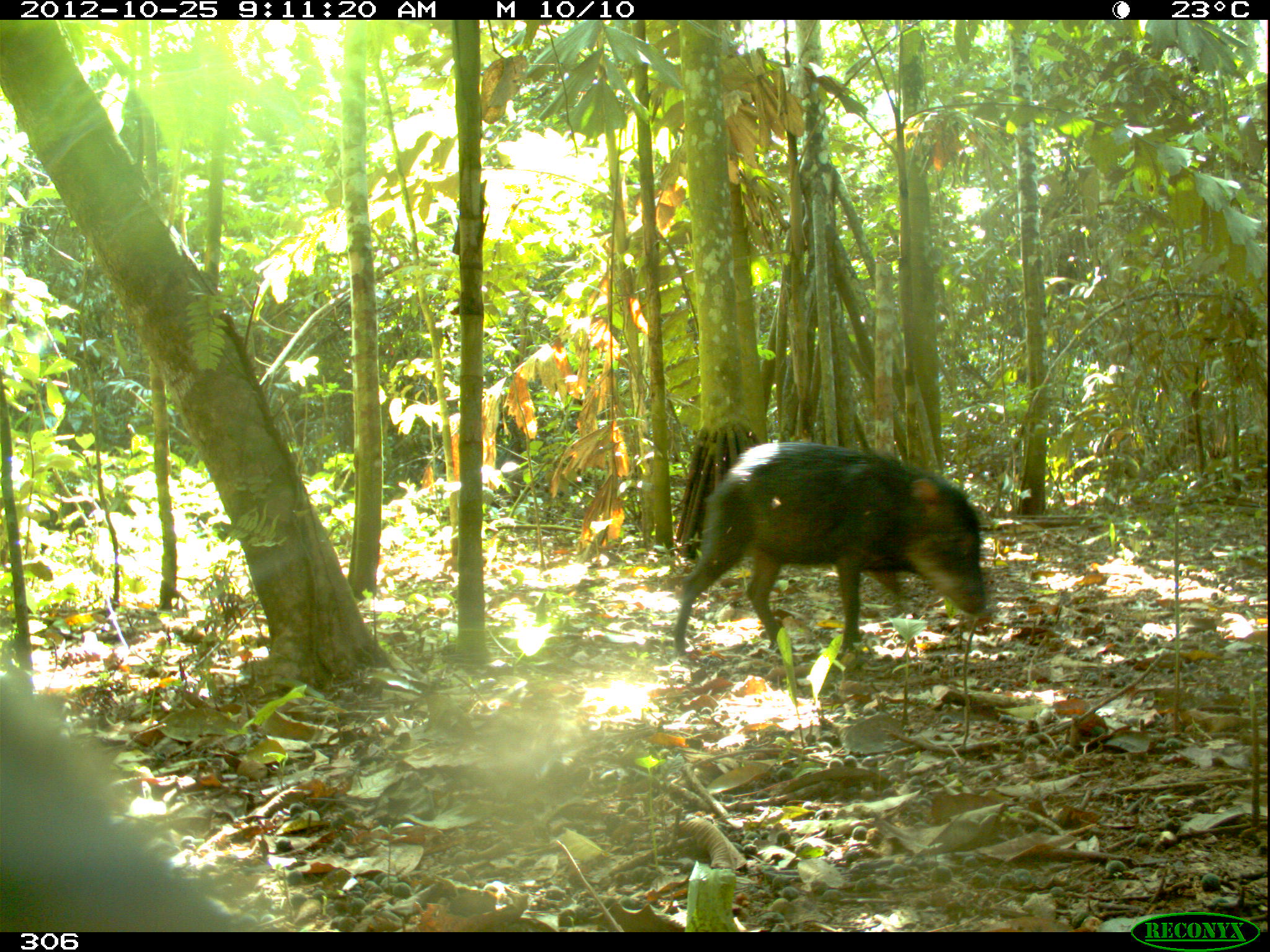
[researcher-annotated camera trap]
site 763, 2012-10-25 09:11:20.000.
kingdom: Animalia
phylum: Chordata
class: Mammalia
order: Artiodactyla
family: Tayassuidae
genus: Tayassu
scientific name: Tayassu pecari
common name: white-lipped peccary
Tayassu pecari (white-lipped peccary).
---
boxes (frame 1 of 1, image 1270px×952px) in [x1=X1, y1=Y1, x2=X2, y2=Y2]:
tayassu pecari: [x1=672, y1=442, x2=987, y2=658]; [x1=0, y1=672, x2=250, y2=931]